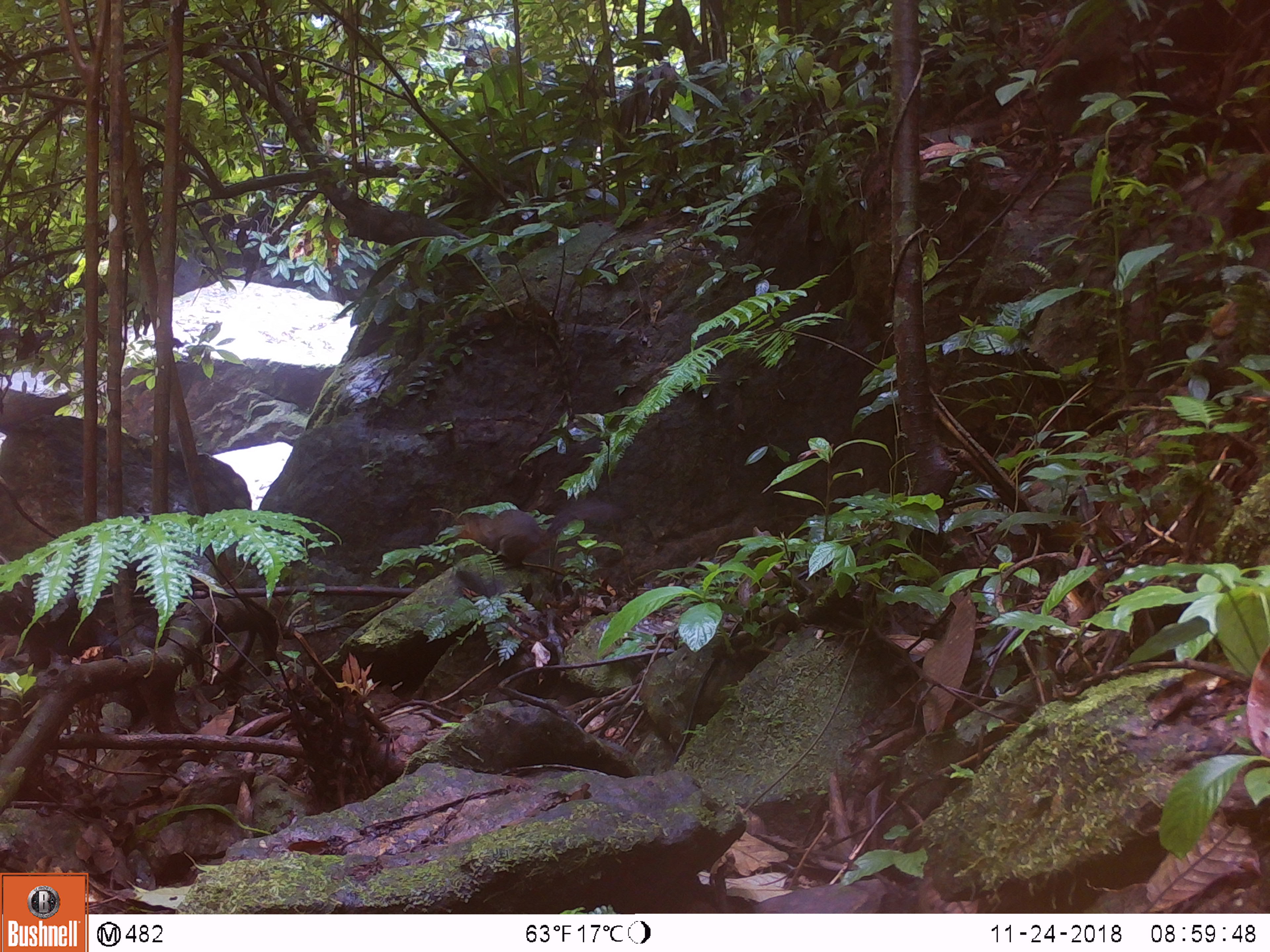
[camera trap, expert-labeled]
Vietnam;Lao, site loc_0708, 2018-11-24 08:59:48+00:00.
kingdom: Animalia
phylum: Chordata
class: Mammalia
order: Rodentia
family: Sciuridae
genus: Dremomys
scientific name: Dremomys rufigenis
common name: red-cheeked squirrel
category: red cheeked squirrel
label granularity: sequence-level